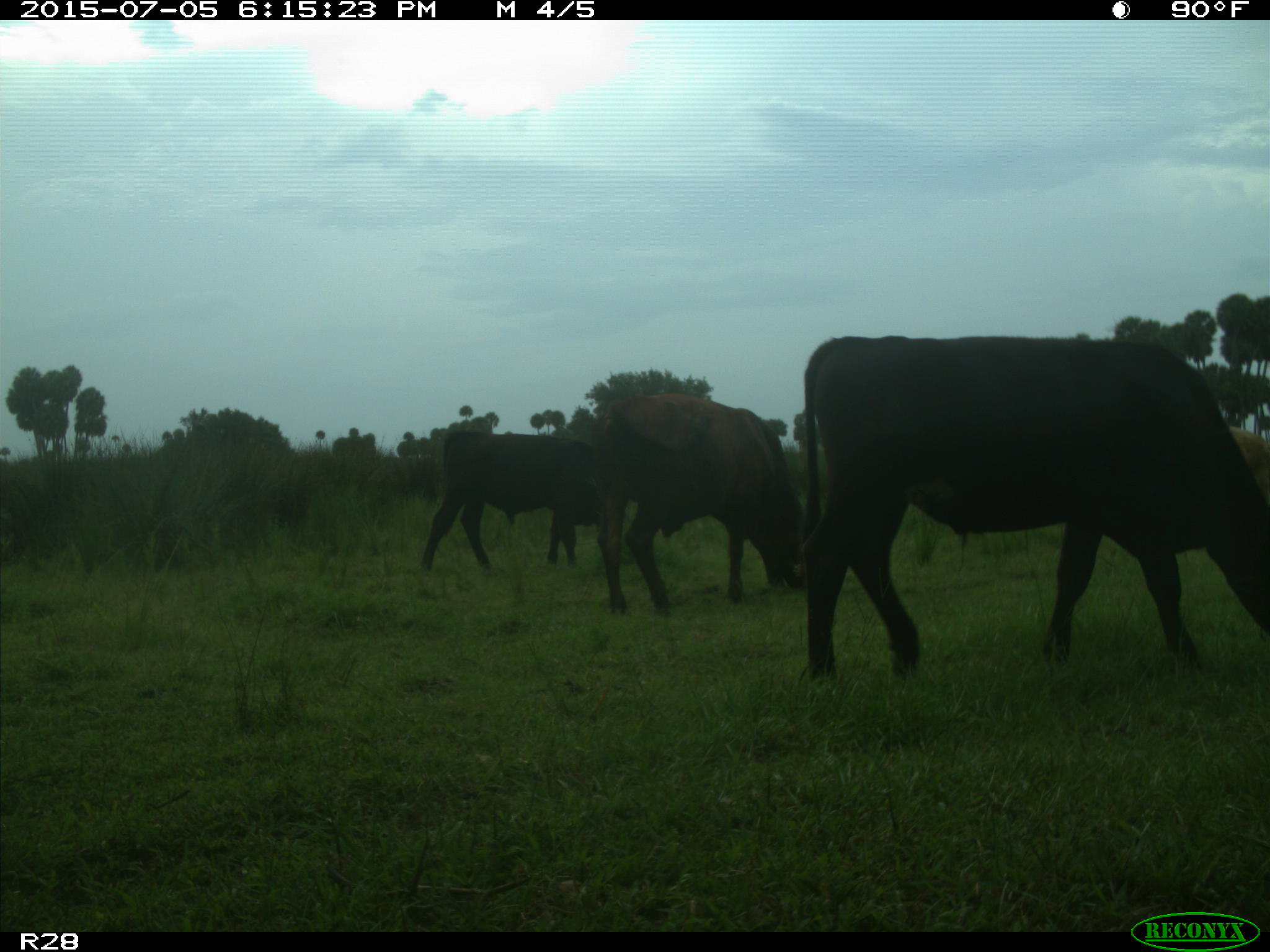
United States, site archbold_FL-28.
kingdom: Animalia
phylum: Chordata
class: Mammalia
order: Artiodactyla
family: Bovidae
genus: Bos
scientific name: Bos taurus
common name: domestic cow